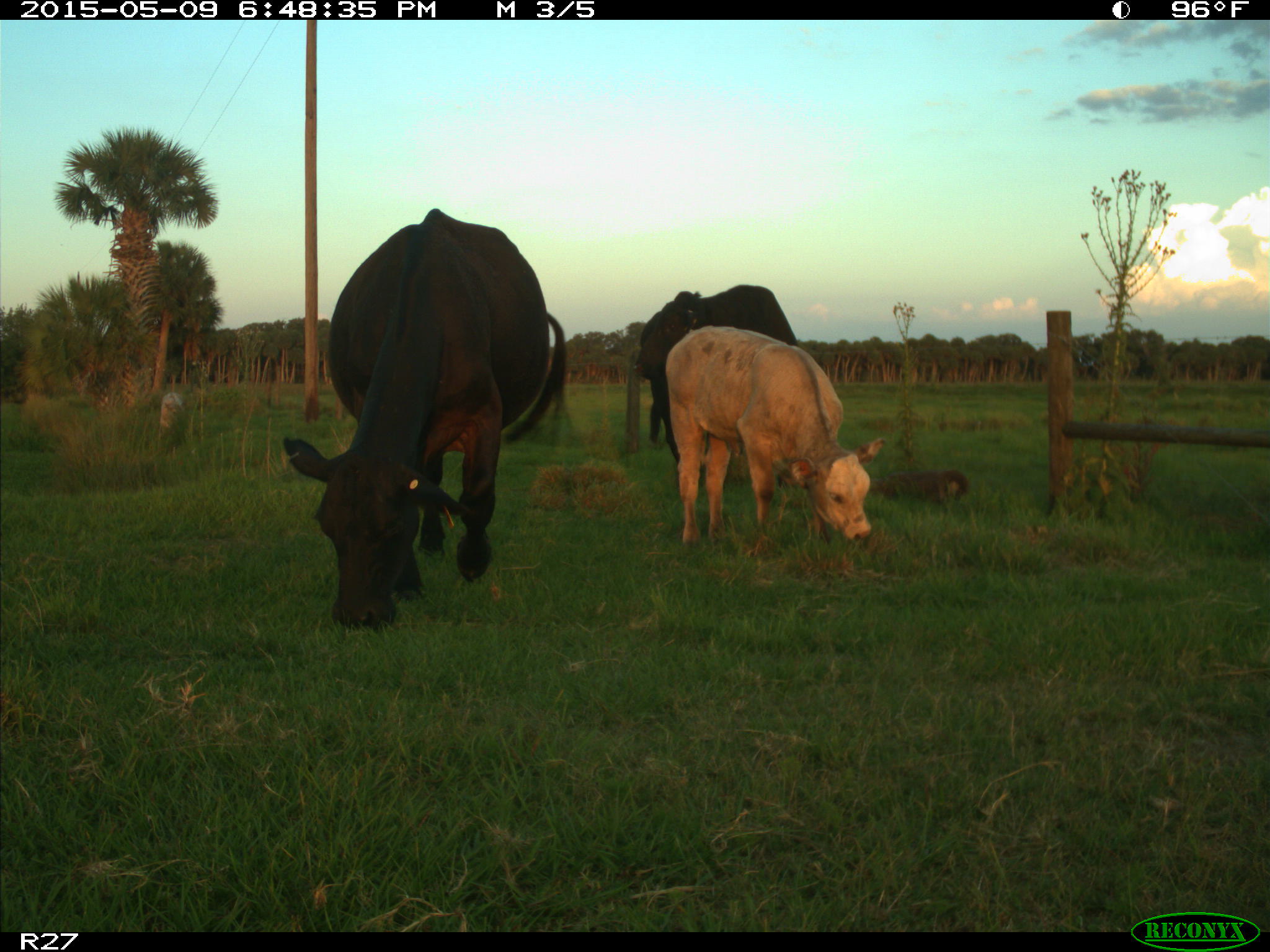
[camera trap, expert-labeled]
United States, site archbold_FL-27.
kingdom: Animalia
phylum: Chordata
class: Mammalia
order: Artiodactyla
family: Bovidae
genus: Bos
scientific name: Bos taurus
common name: domestic cow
Bos taurus (domestic cow).